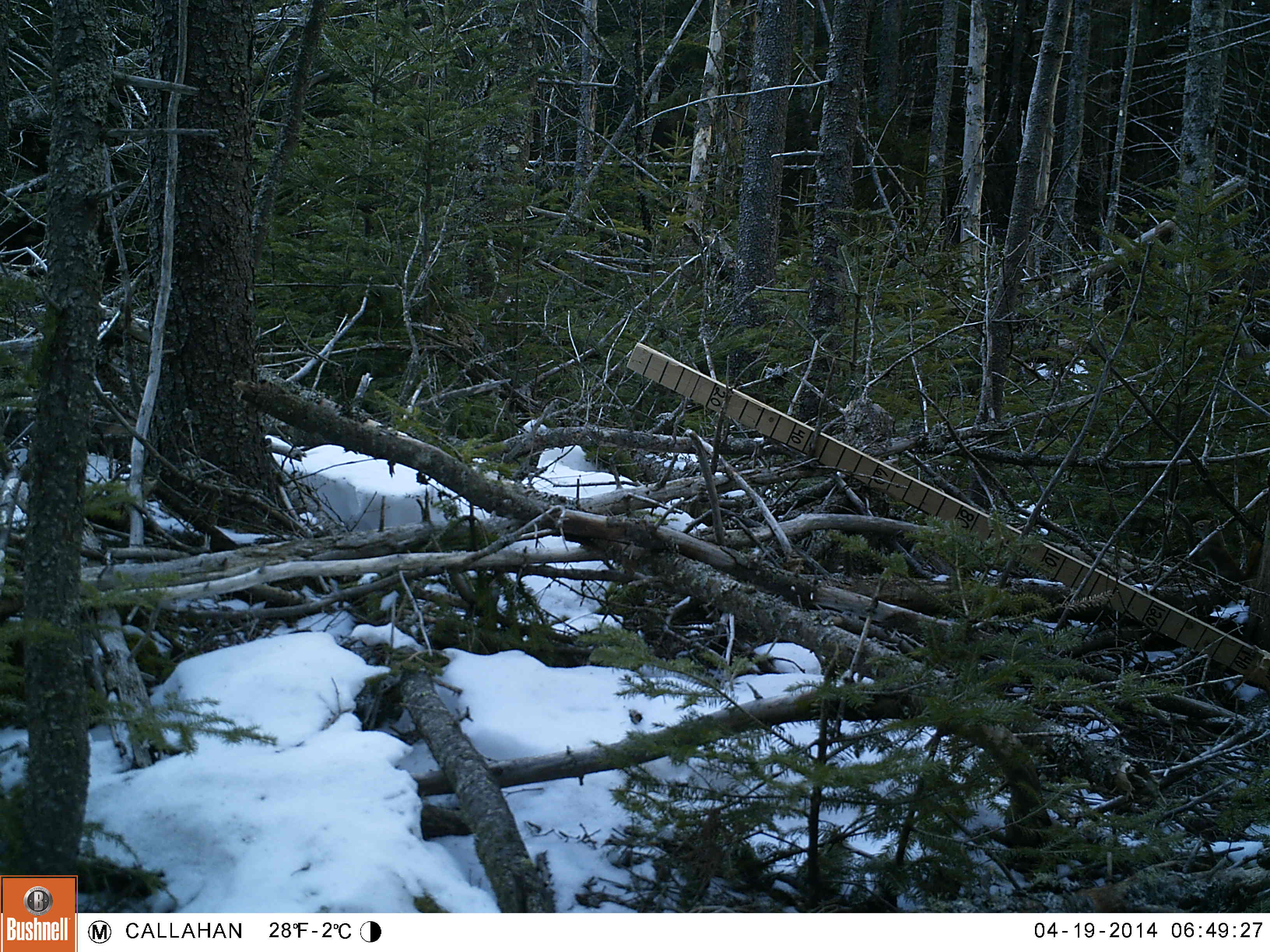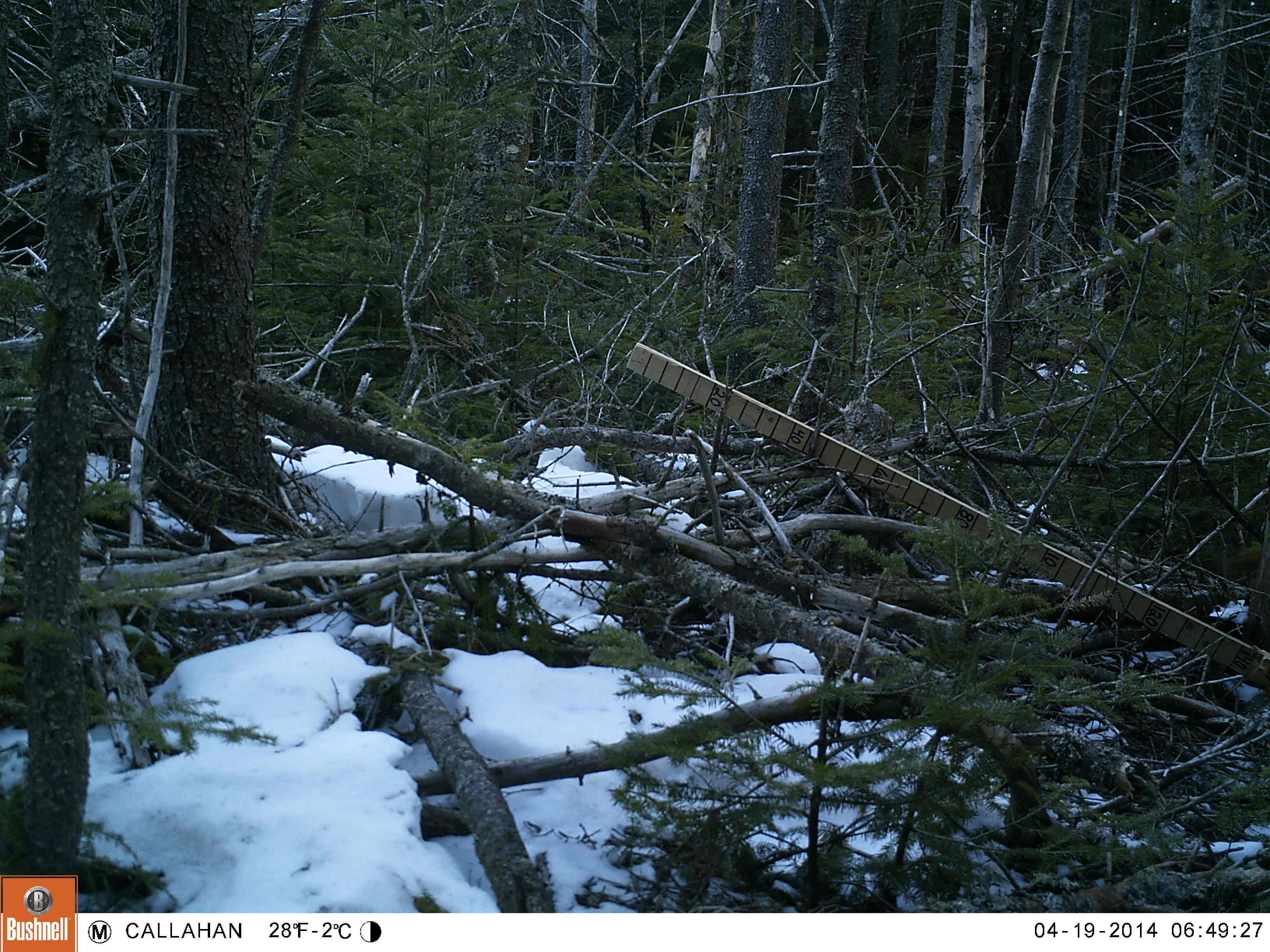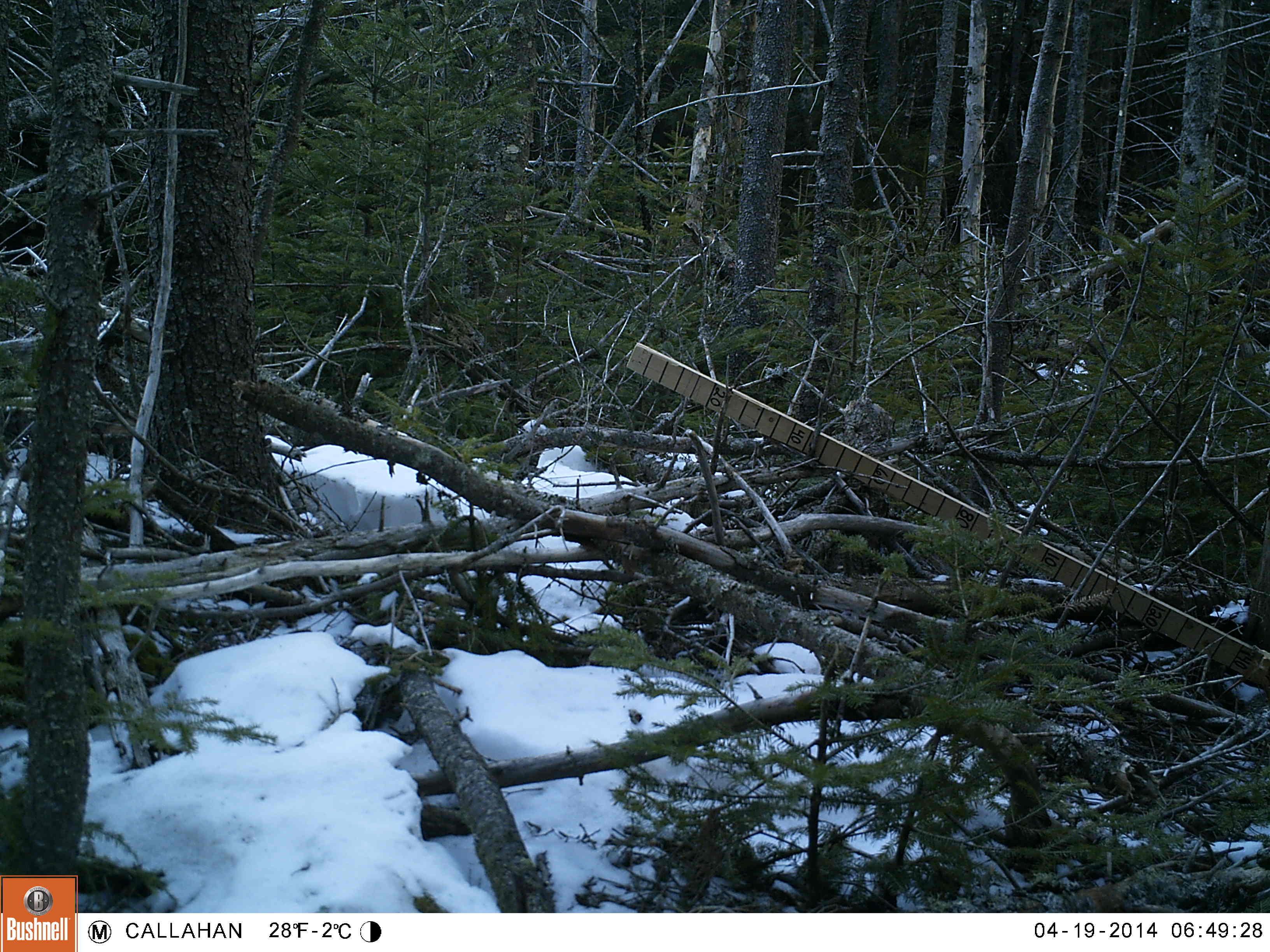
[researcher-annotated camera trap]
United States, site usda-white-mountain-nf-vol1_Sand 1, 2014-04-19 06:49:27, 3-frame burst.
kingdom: Animalia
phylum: Chordata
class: Mammalia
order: Rodentia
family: Sciuridae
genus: Tamiasciurus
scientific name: Tamiasciurus hudsonicus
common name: red squirrel